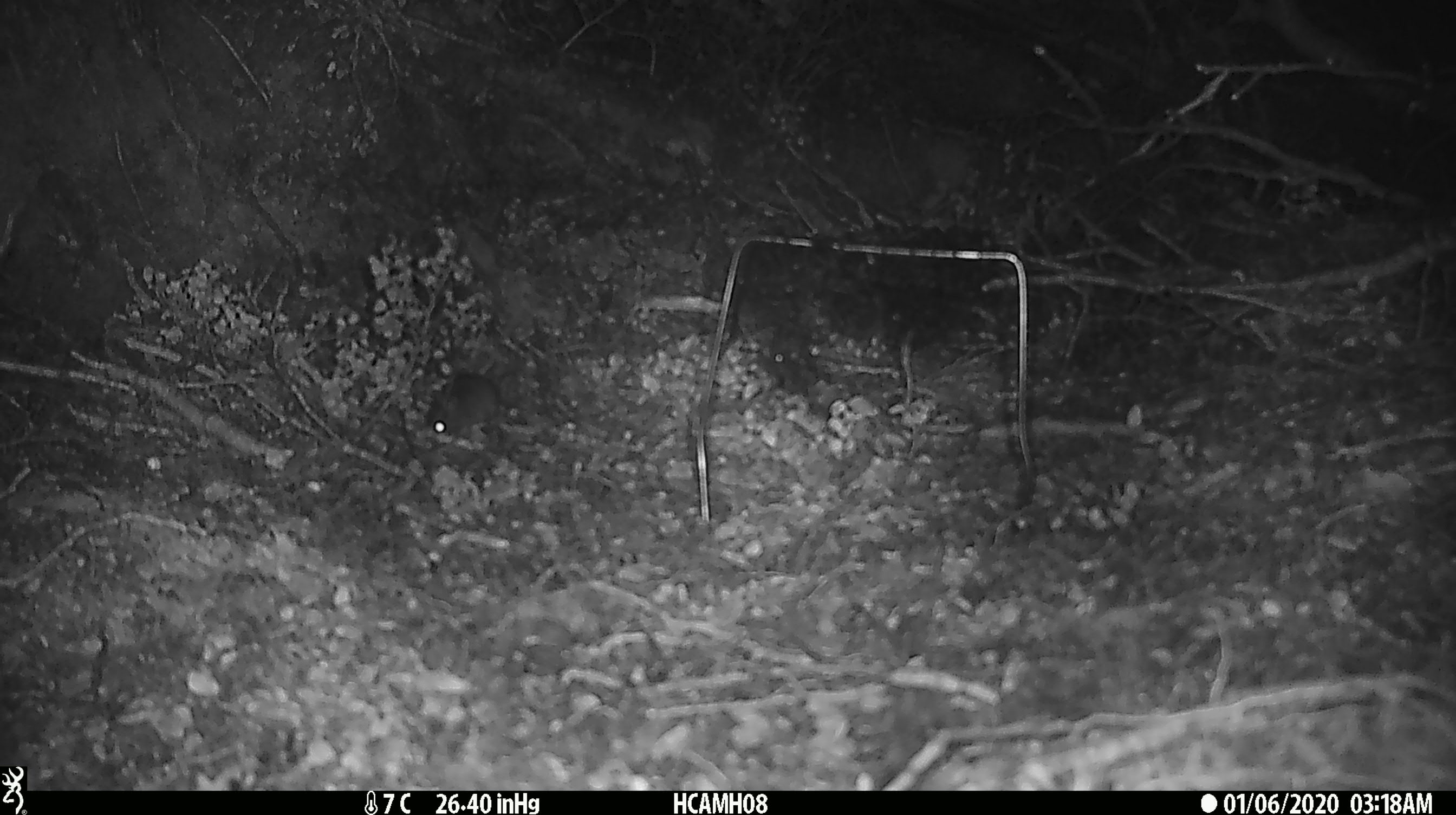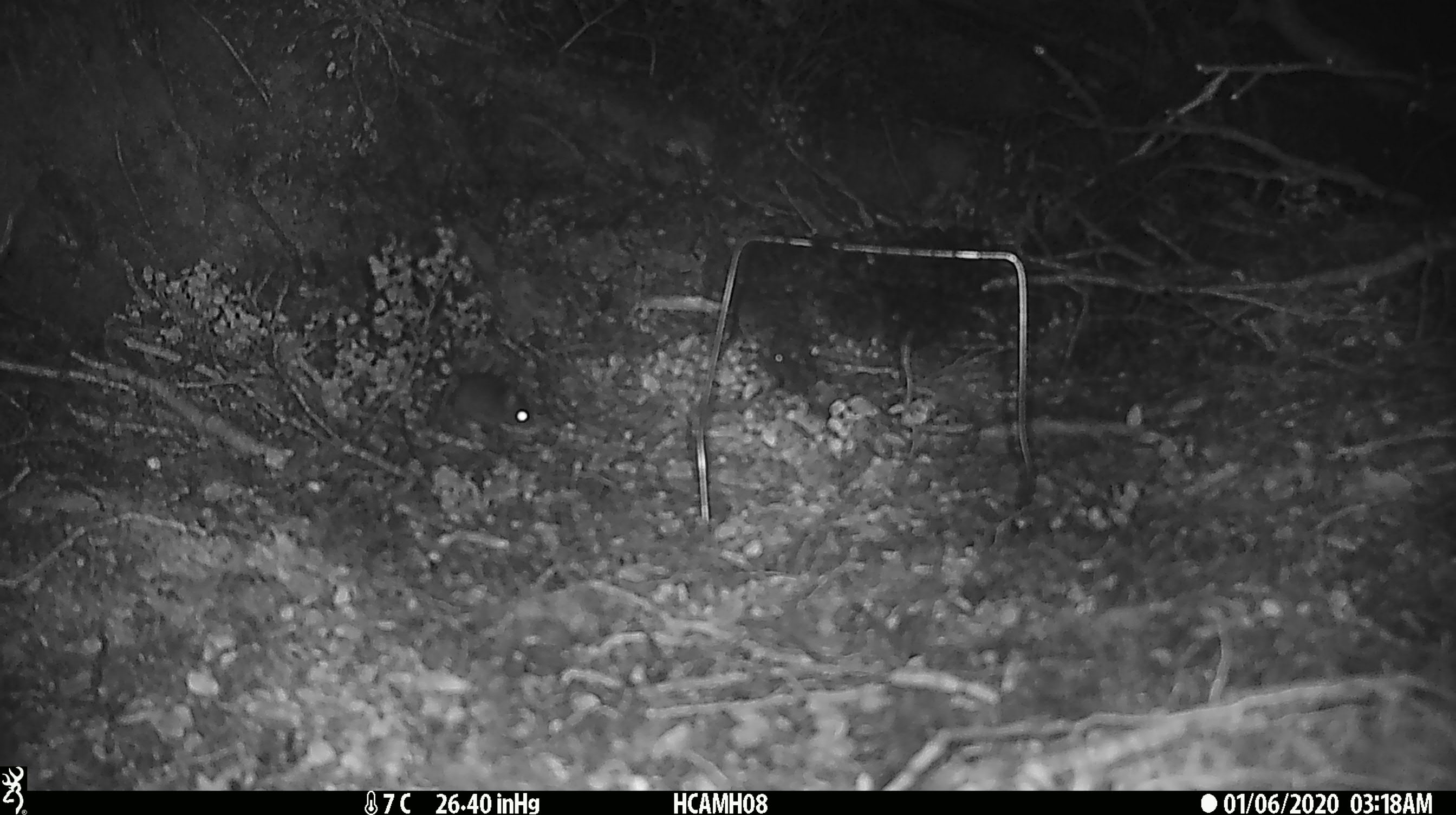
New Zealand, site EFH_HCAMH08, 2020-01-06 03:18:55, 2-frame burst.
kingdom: Animalia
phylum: Chordata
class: Mammalia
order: Rodentia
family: Muridae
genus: Mus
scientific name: Mus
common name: mouse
Mouse (Mus).